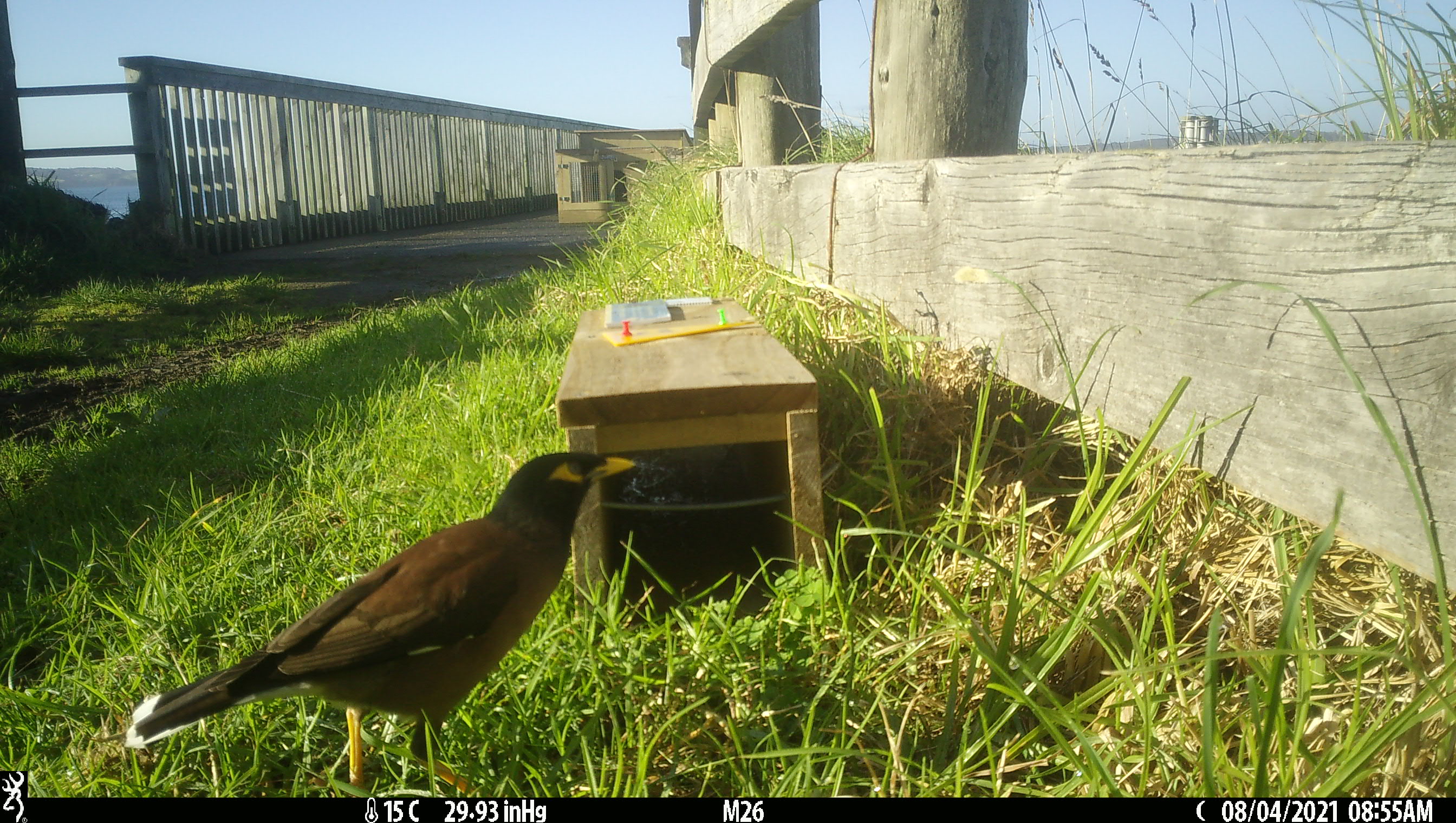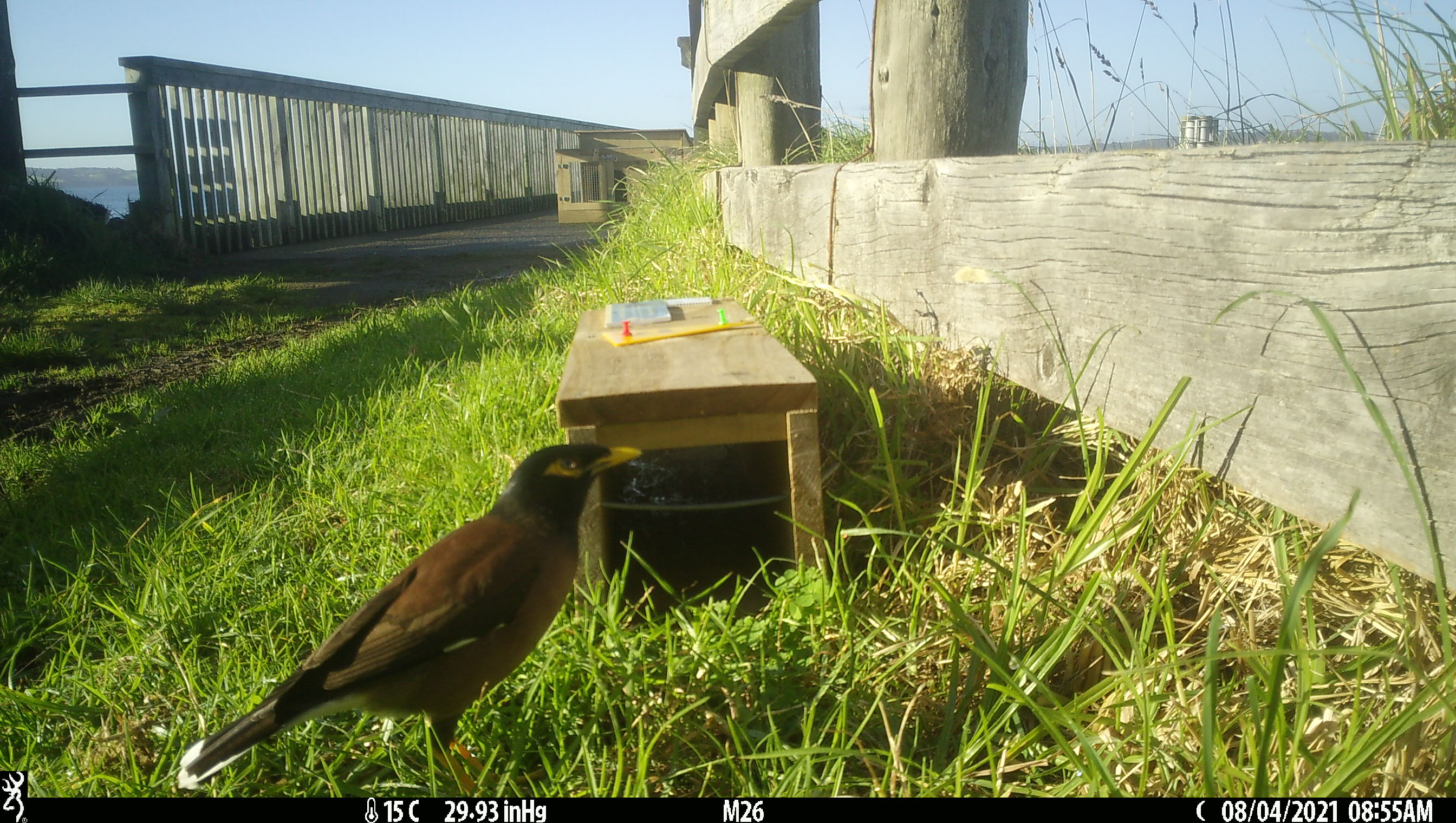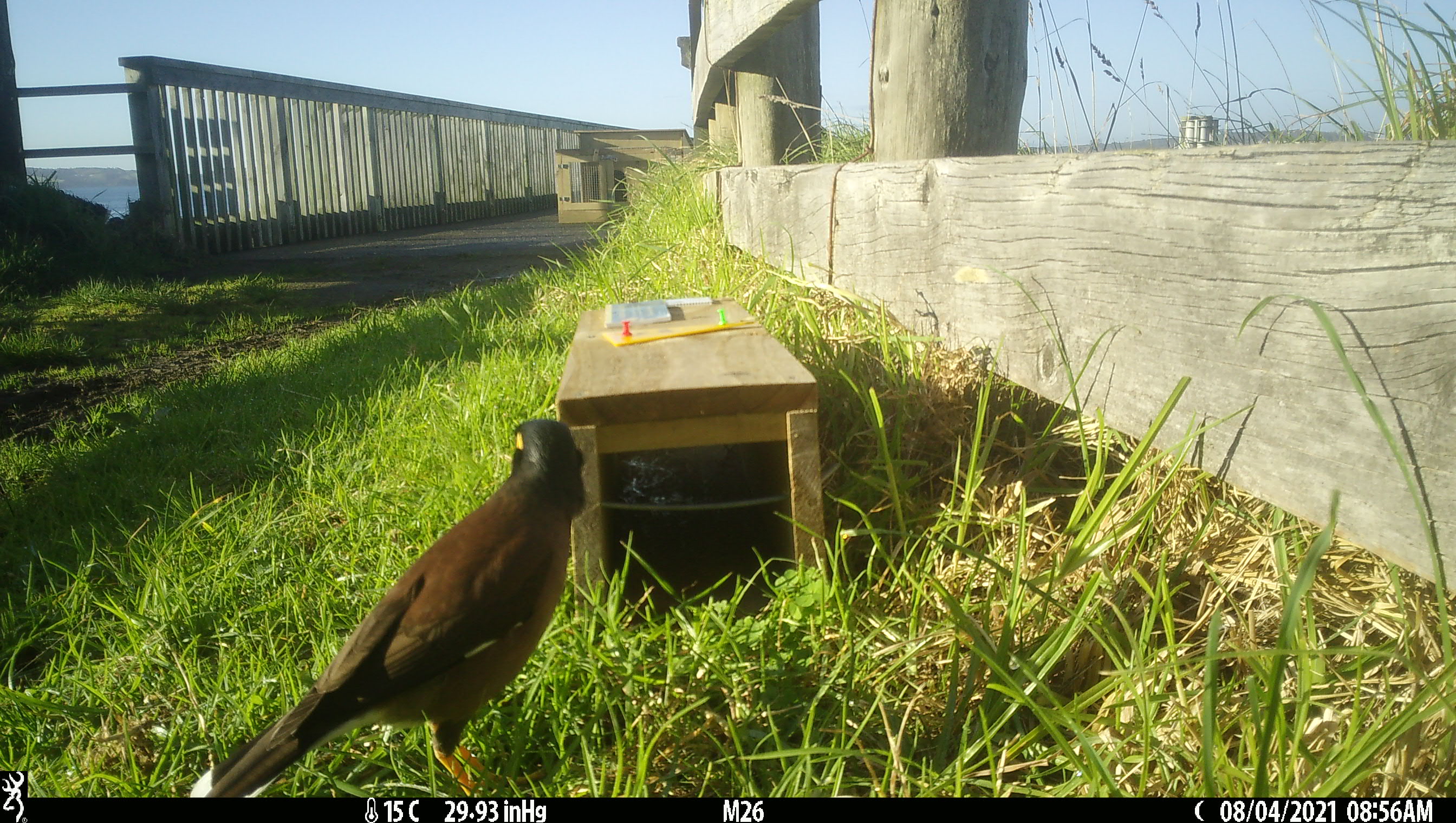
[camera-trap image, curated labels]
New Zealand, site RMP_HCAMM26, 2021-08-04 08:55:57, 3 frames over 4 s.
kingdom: Animalia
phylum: Chordata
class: Aves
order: Passeriformes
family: Sturnidae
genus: Acridotheres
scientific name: Acridotheres tristis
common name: common myna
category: myna